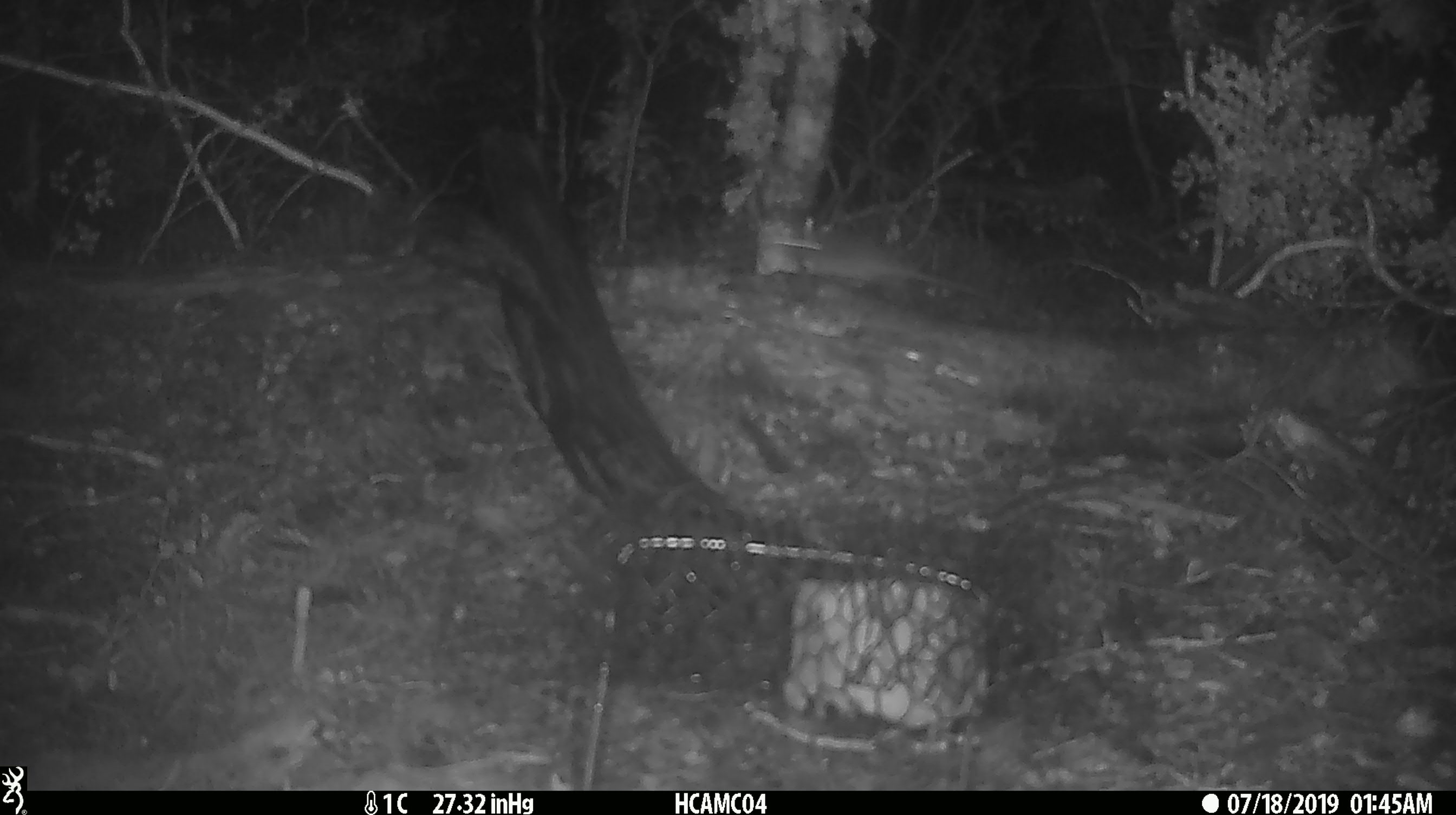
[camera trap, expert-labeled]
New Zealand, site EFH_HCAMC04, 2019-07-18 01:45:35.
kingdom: Animalia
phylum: Chordata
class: Mammalia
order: Rodentia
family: Muridae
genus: Mus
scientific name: Mus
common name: mouse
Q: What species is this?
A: Mouse (Mus).